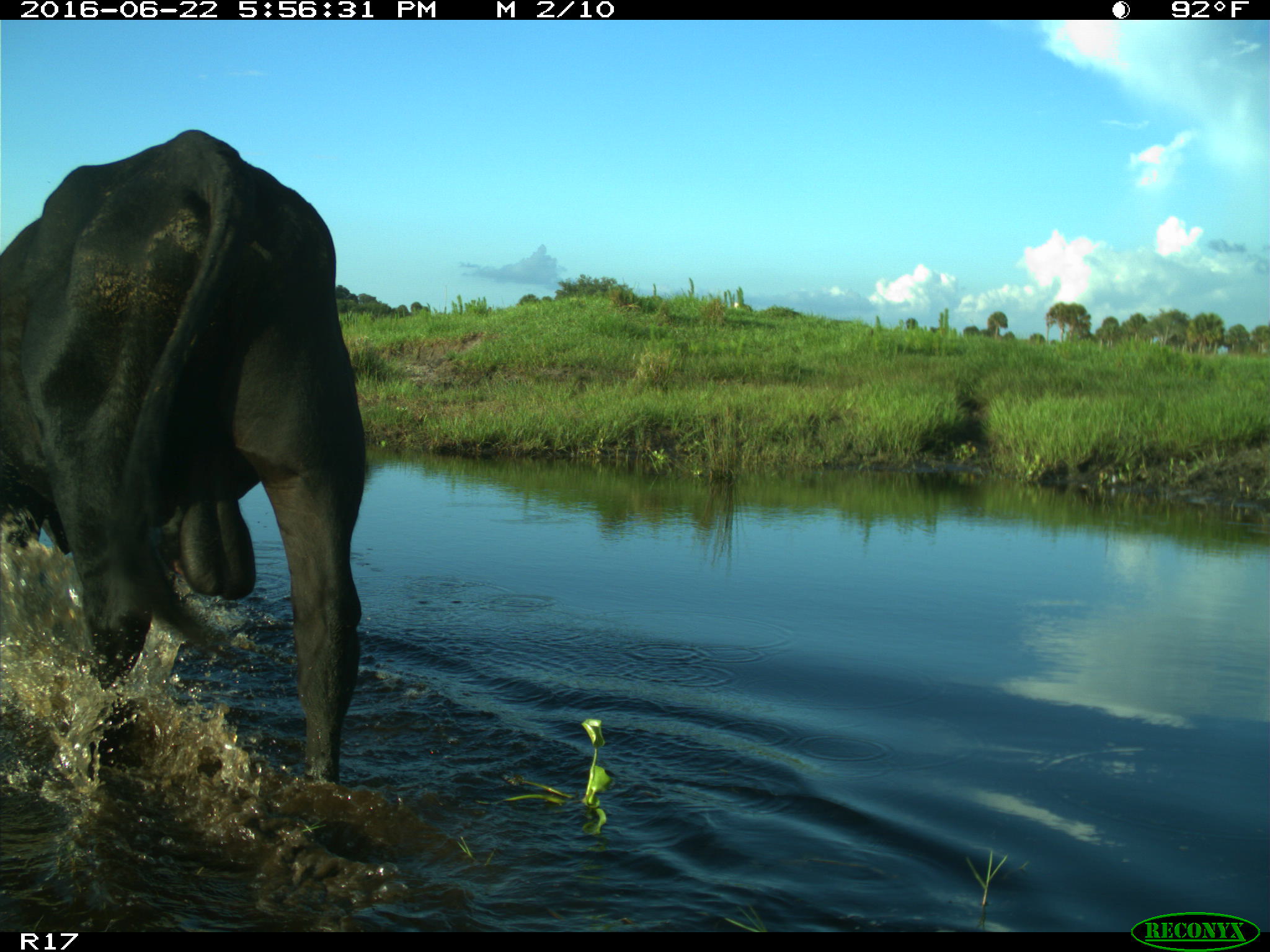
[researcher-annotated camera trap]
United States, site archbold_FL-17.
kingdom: Animalia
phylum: Chordata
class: Mammalia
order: Artiodactyla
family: Bovidae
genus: Bos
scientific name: Bos taurus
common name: domestic cow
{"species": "Bos taurus (domestic cow)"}